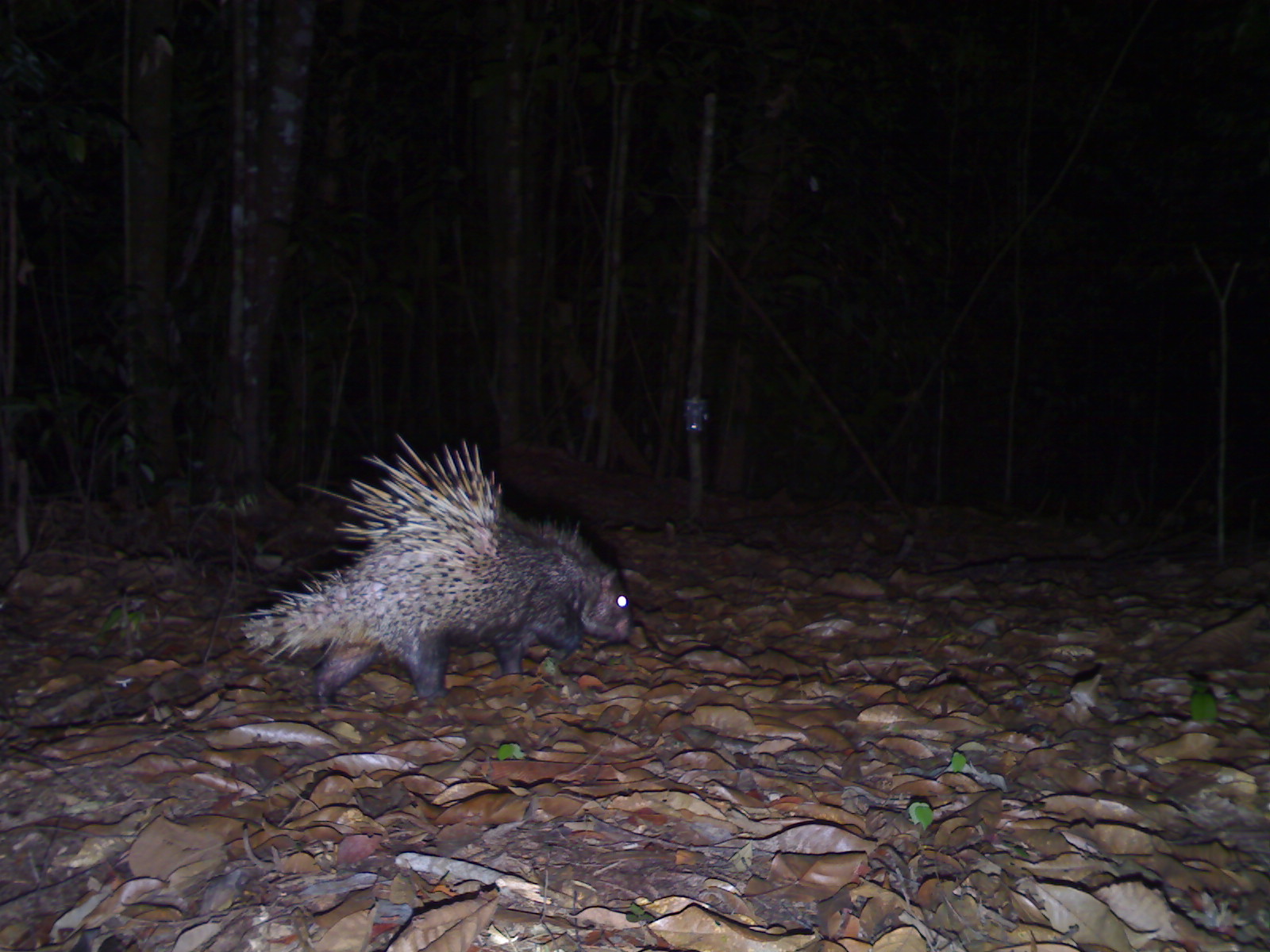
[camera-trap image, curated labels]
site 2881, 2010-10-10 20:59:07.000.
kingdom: Animalia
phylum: Chordata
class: Mammalia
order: Rodentia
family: Hystricidae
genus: Hystrix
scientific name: Hystrix brachyura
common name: east asian porcupine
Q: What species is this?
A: Hystrix brachyura (east asian porcupine).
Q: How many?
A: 1.